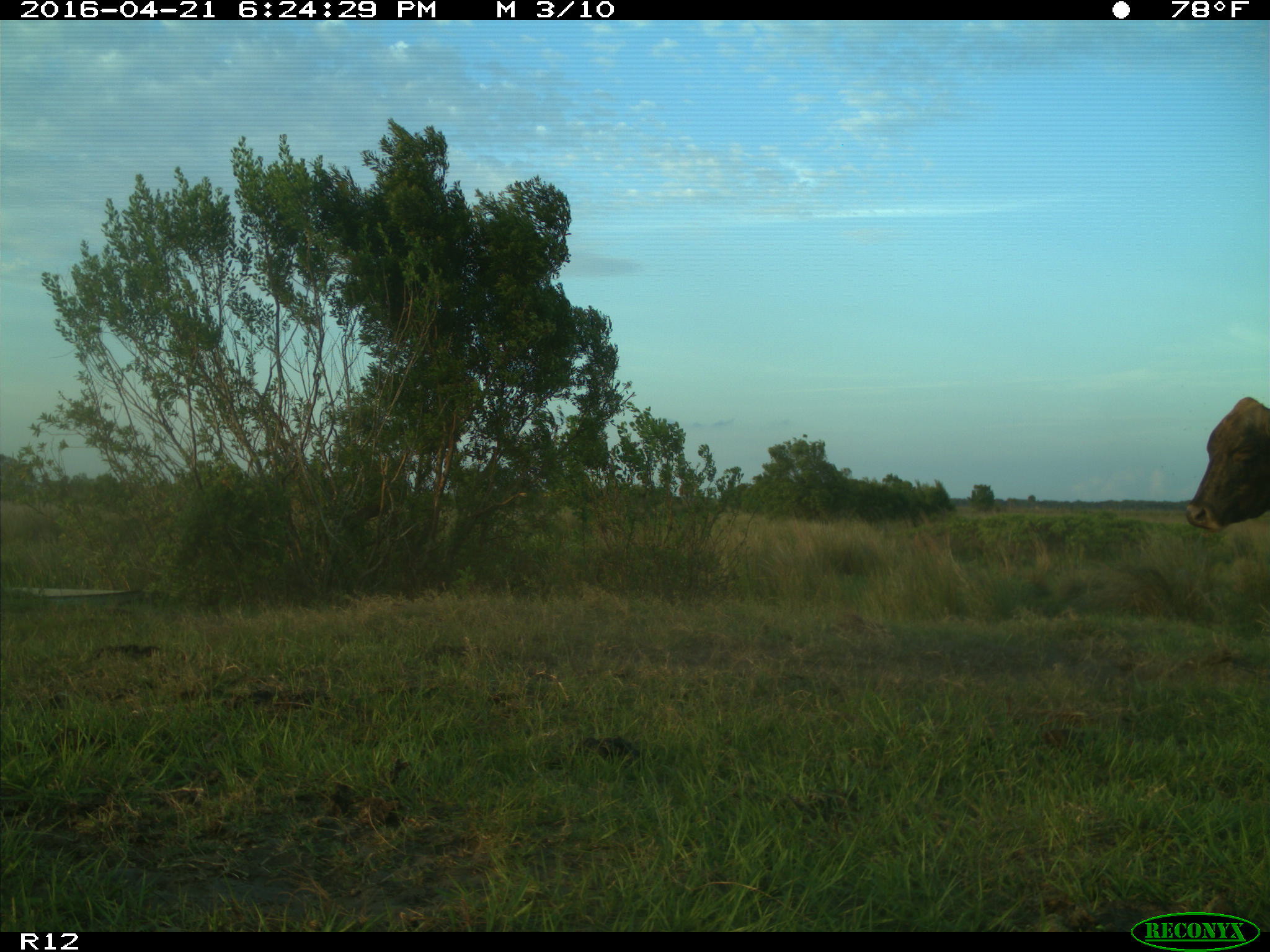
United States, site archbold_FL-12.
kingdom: Animalia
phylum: Chordata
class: Mammalia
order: Artiodactyla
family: Bovidae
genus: Bos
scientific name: Bos taurus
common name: domestic cow